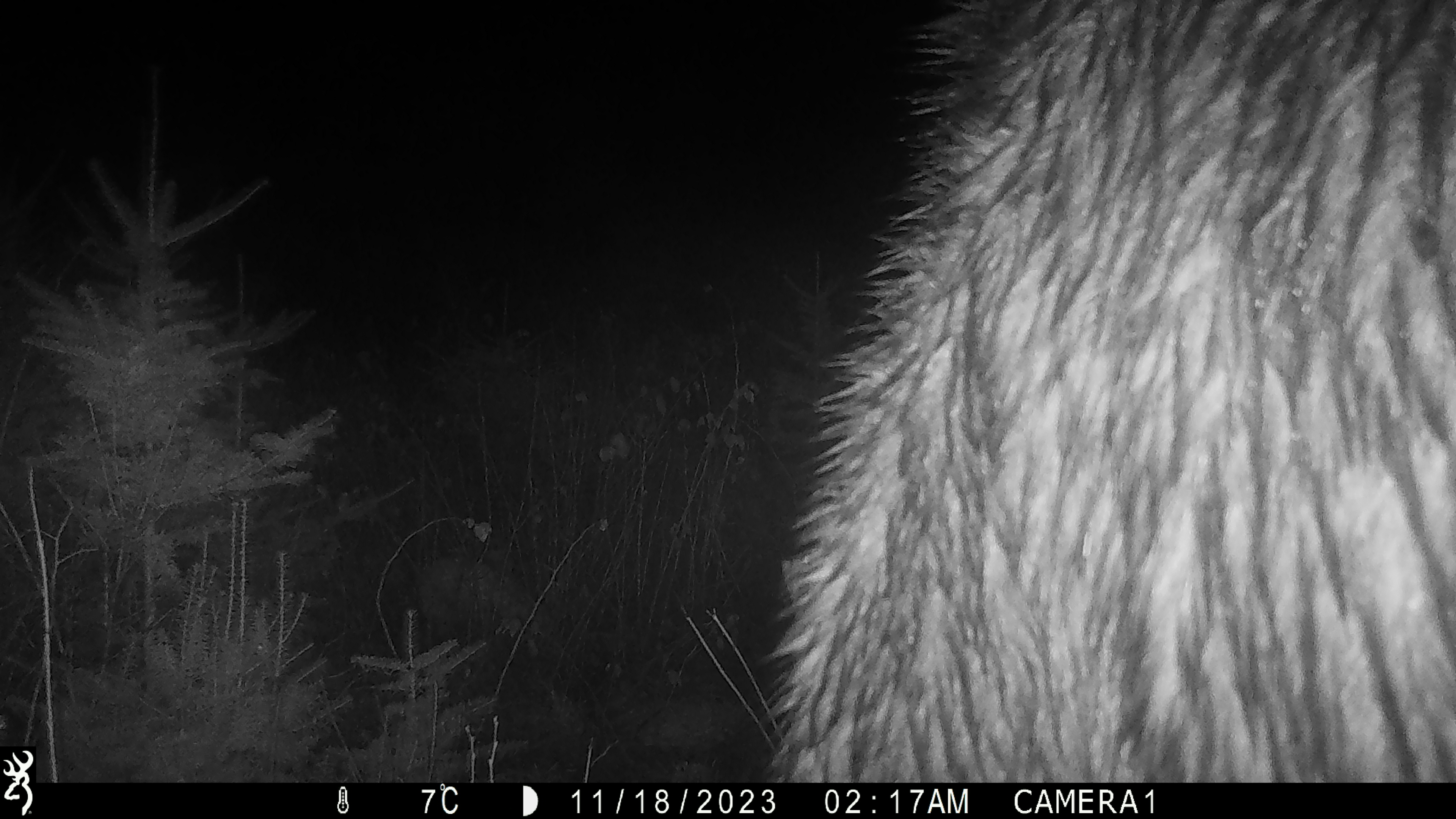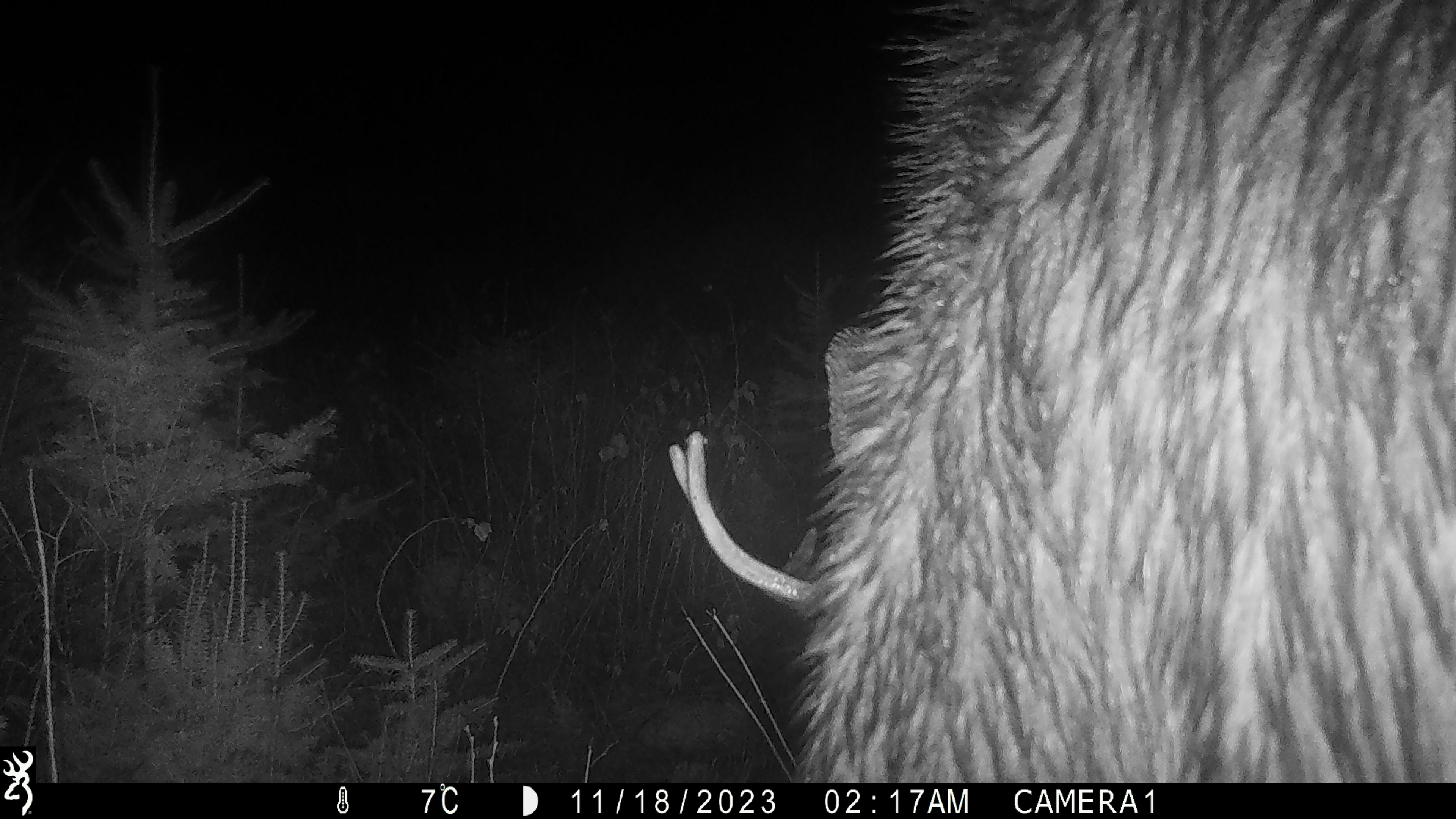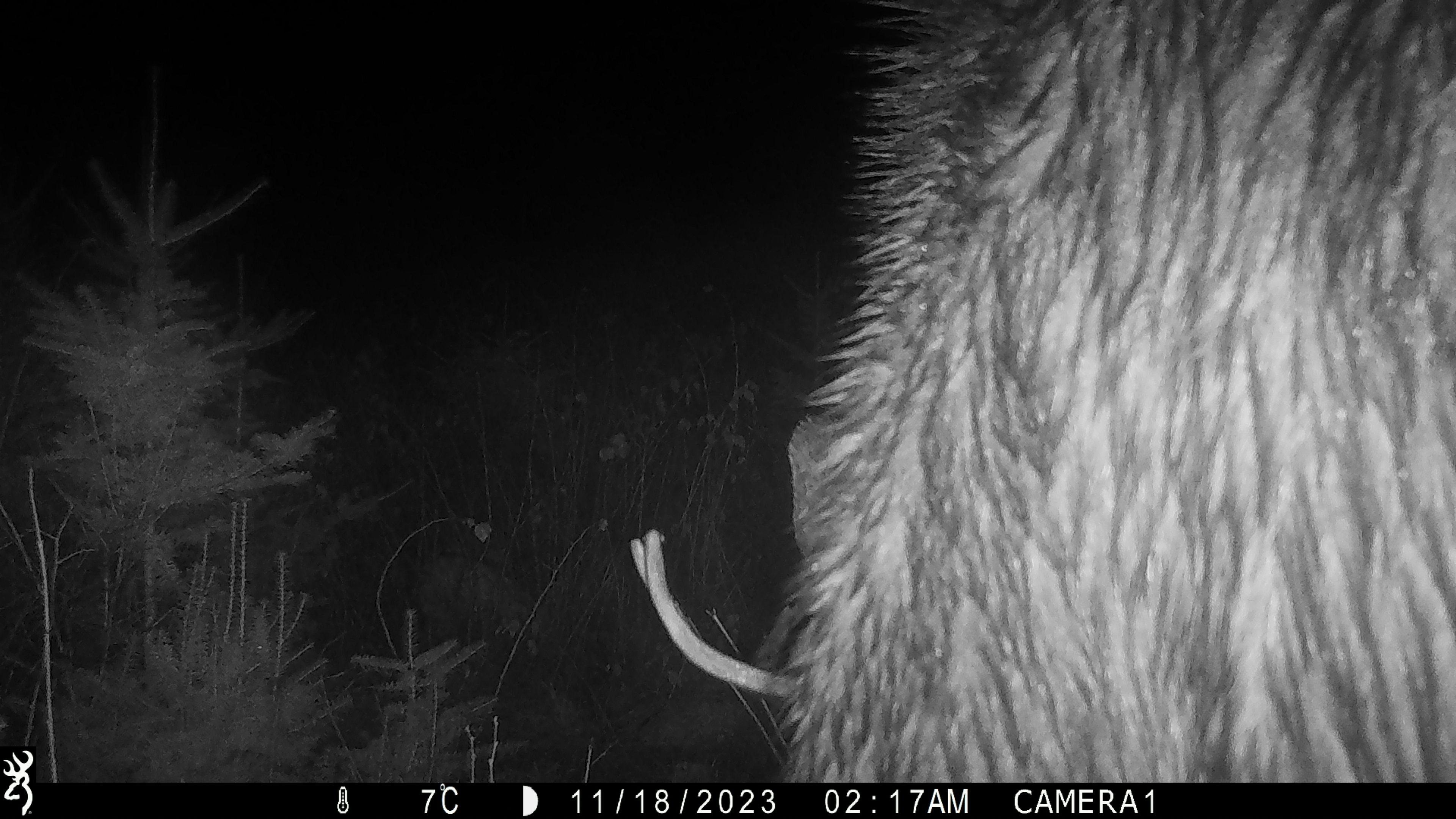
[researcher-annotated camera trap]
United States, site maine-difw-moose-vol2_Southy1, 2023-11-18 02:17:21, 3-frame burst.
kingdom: Animalia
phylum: Chordata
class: Mammalia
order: Artiodactyla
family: Cervidae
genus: Alces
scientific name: Alces alces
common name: moose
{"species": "moose (Alces alces)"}